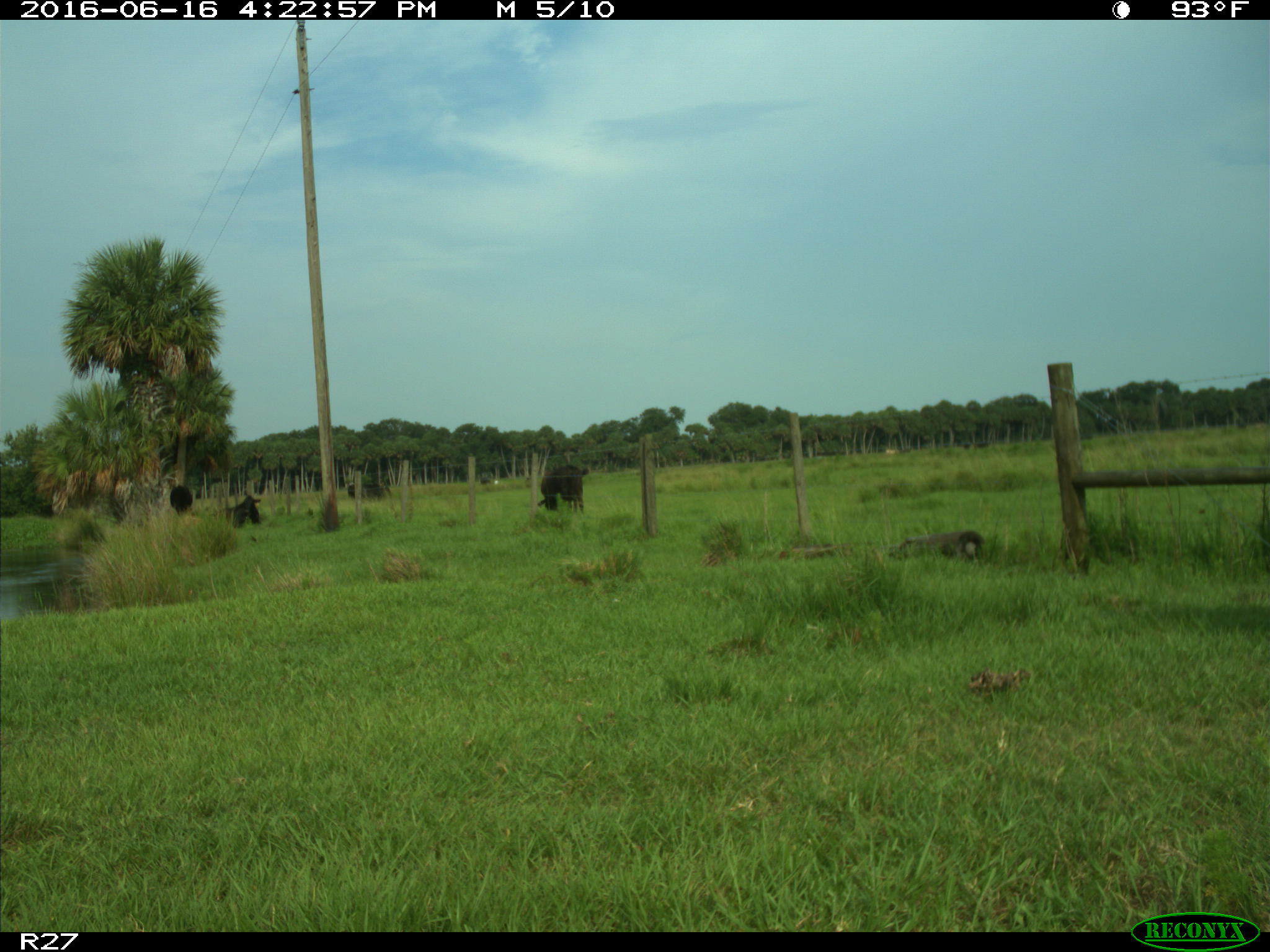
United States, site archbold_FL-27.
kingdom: Animalia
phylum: Chordata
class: Mammalia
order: Artiodactyla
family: Bovidae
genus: Bos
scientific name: Bos taurus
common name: domestic cow